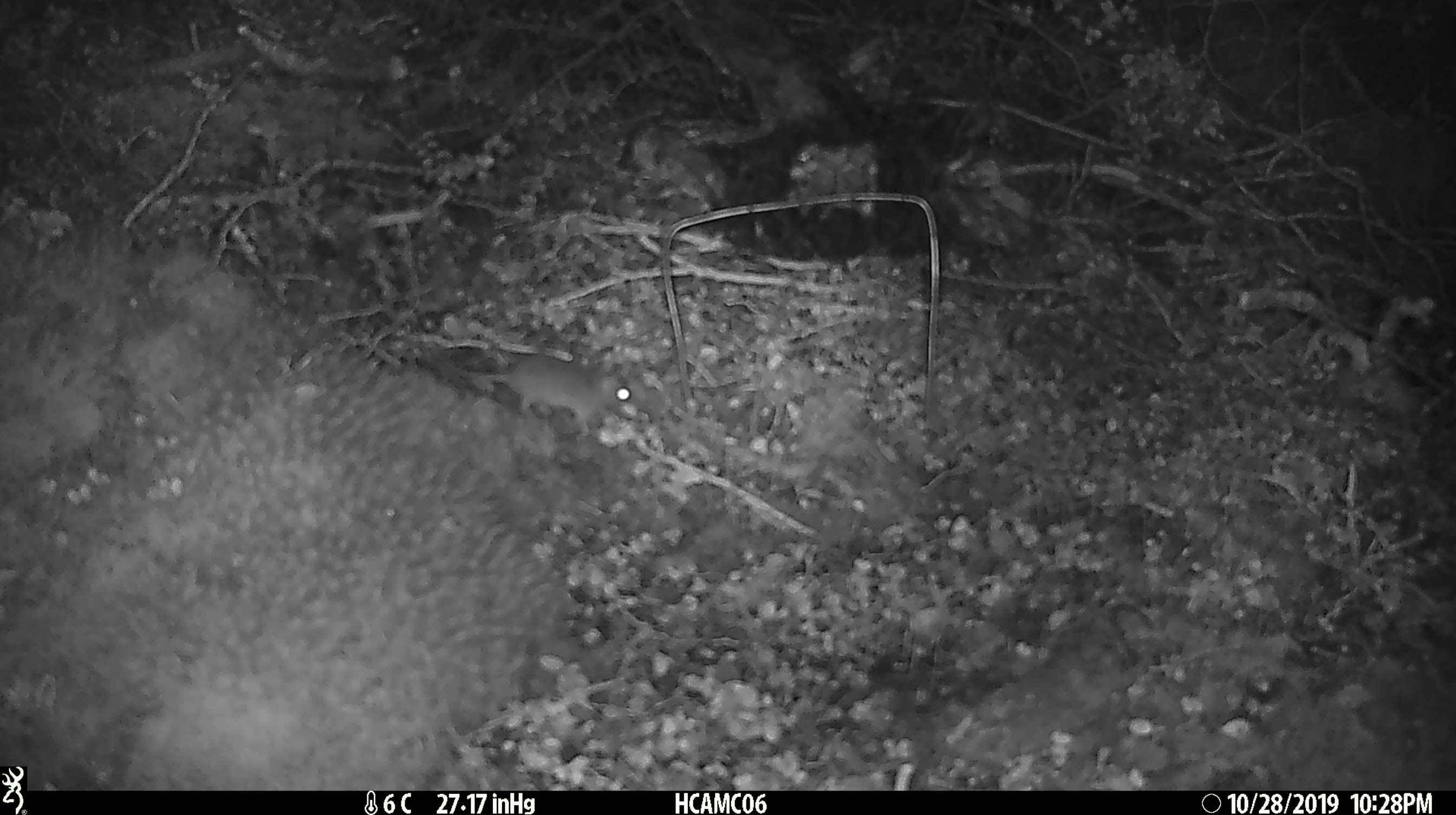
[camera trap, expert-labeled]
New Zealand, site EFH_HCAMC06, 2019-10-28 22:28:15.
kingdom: Animalia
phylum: Chordata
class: Mammalia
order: Rodentia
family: Muridae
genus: Mus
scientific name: Mus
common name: mouse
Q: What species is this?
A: Mouse (Mus).